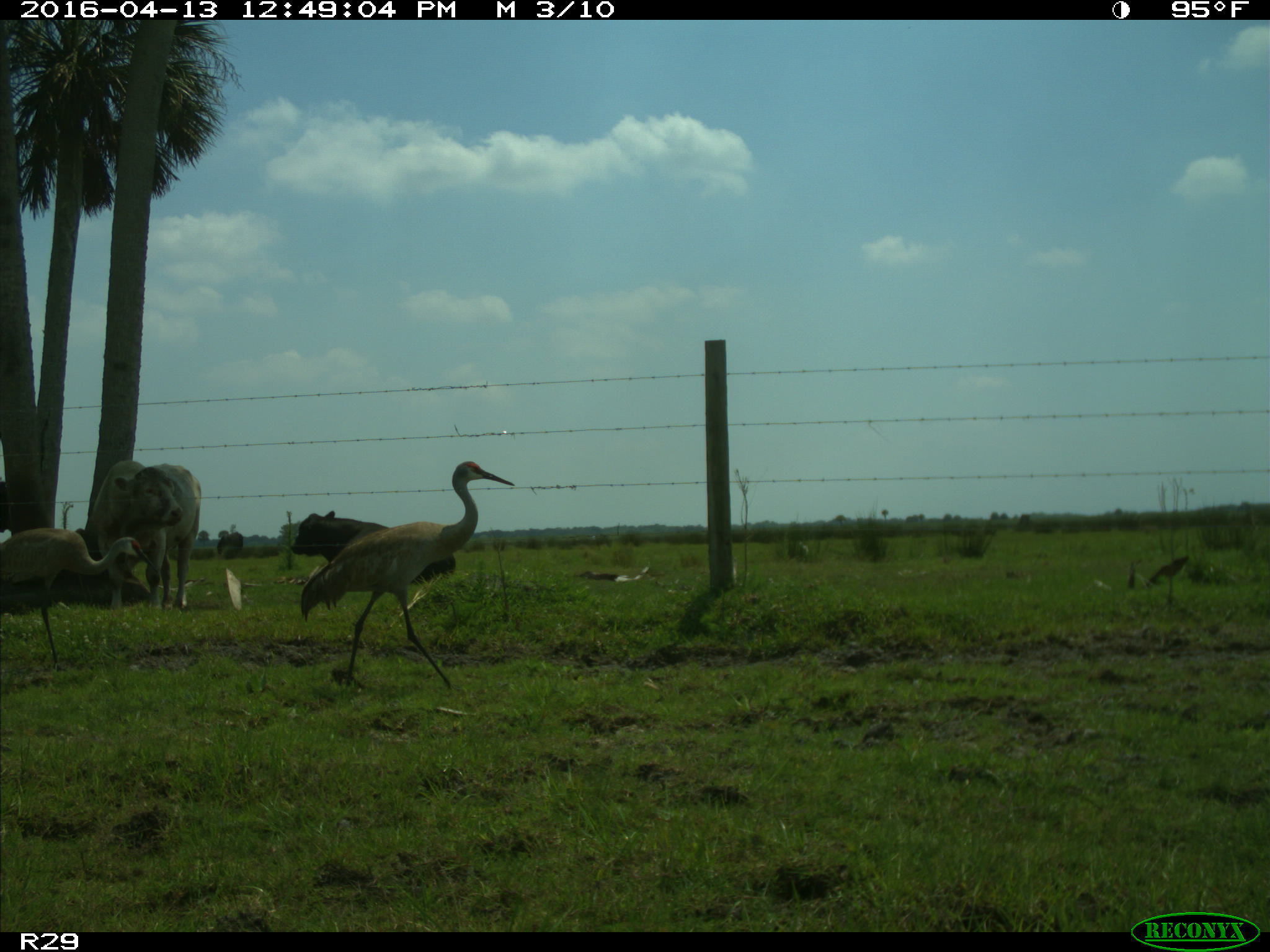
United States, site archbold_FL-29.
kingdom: Animalia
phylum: Chordata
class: Mammalia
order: Artiodactyla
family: Bovidae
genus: Bos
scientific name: Bos taurus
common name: domestic cow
Bos taurus (domestic cow).